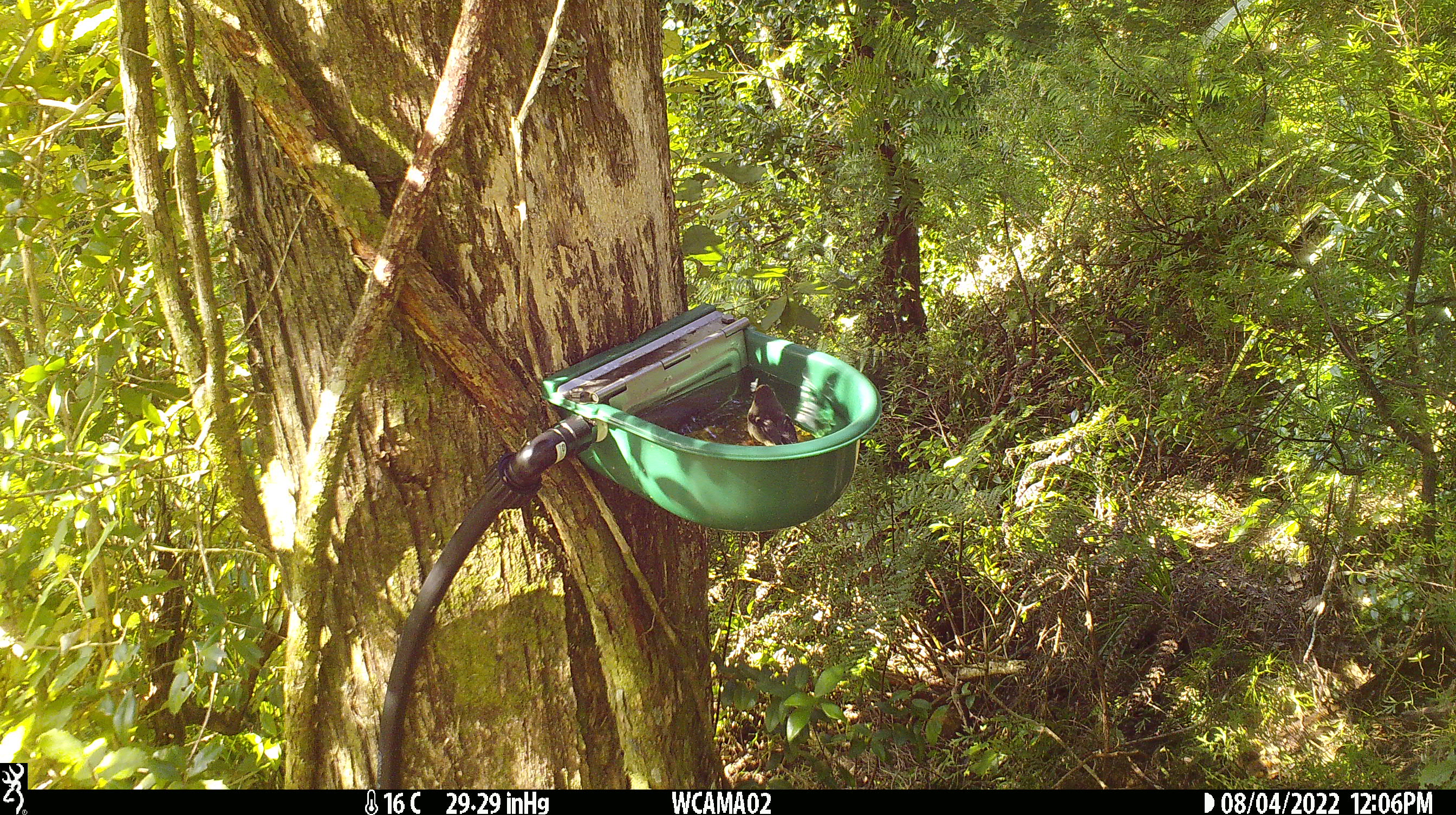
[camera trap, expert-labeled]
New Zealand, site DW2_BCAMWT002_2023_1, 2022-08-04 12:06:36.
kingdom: Animalia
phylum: Chordata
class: Aves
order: Passeriformes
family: Petroicidae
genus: Petroica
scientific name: Petroica macrocephala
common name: tomtit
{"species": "tomtit (Petroica macrocephala)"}